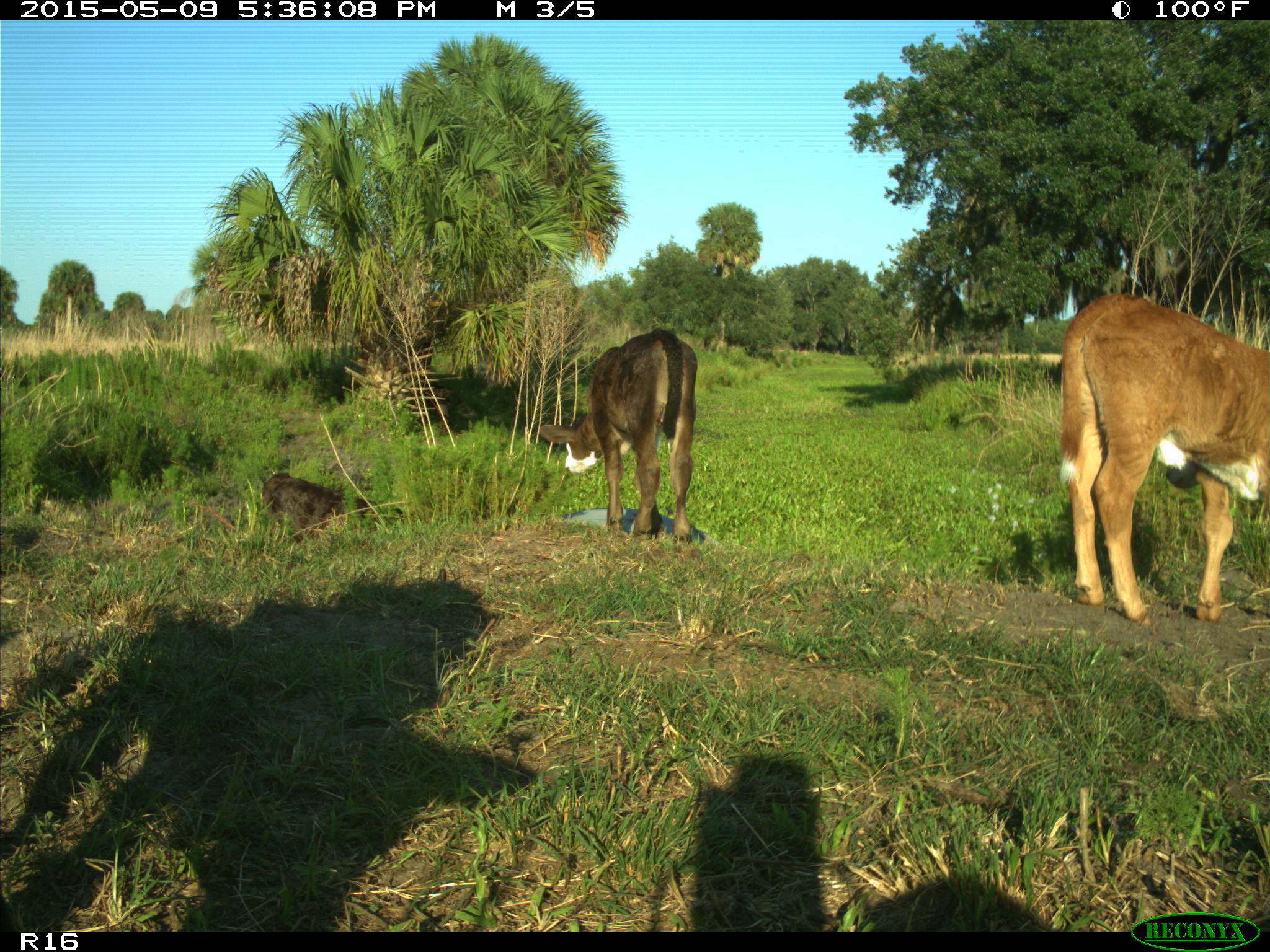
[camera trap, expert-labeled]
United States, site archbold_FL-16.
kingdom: Animalia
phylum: Chordata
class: Mammalia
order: Artiodactyla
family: Suidae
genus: Sus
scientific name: Sus scrofa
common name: wild boar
Sus scrofa (wild boar).